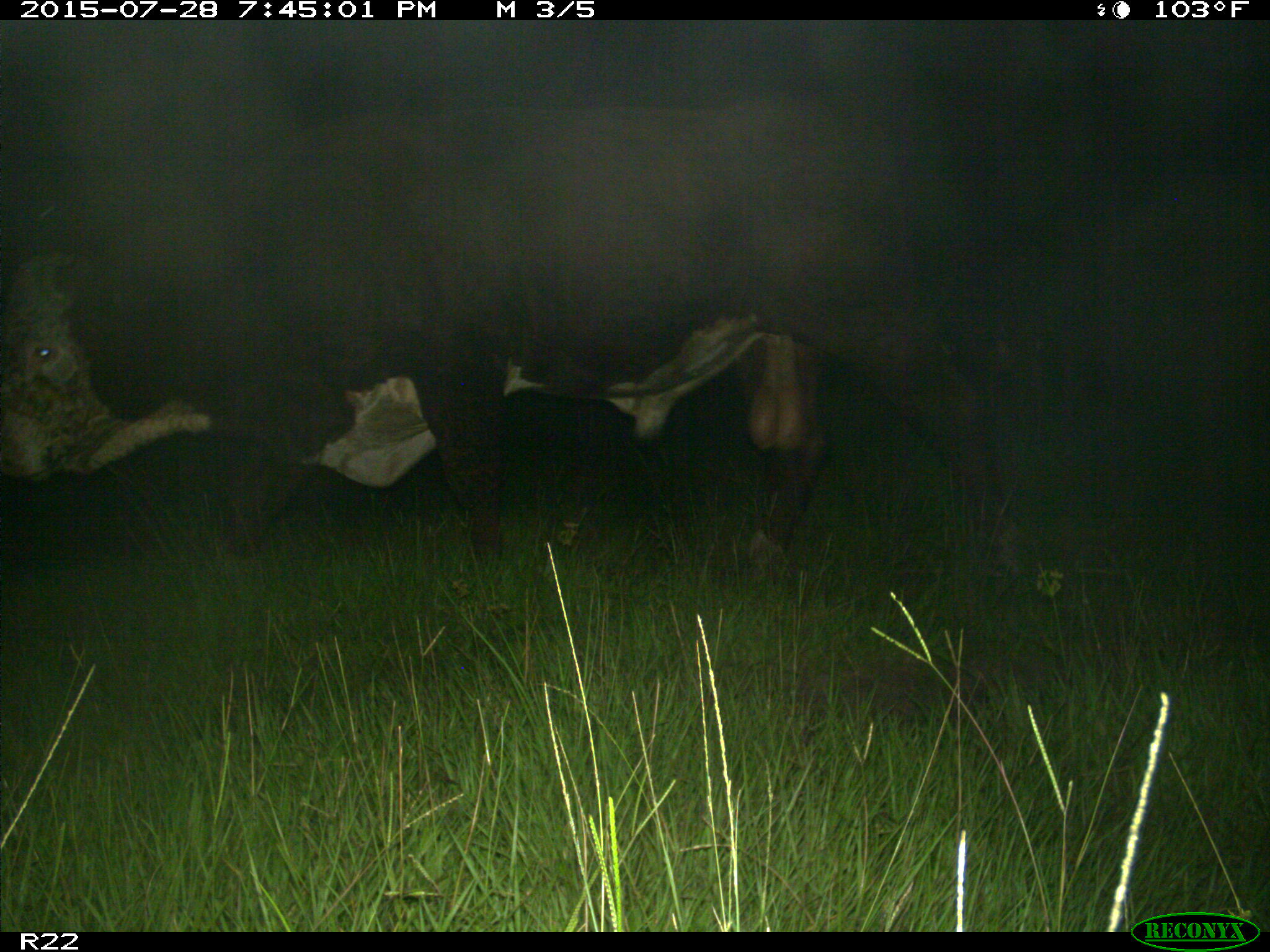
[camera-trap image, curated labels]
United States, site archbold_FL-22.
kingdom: Animalia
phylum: Chordata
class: Mammalia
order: Artiodactyla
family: Bovidae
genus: Bos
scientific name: Bos taurus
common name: domestic cow